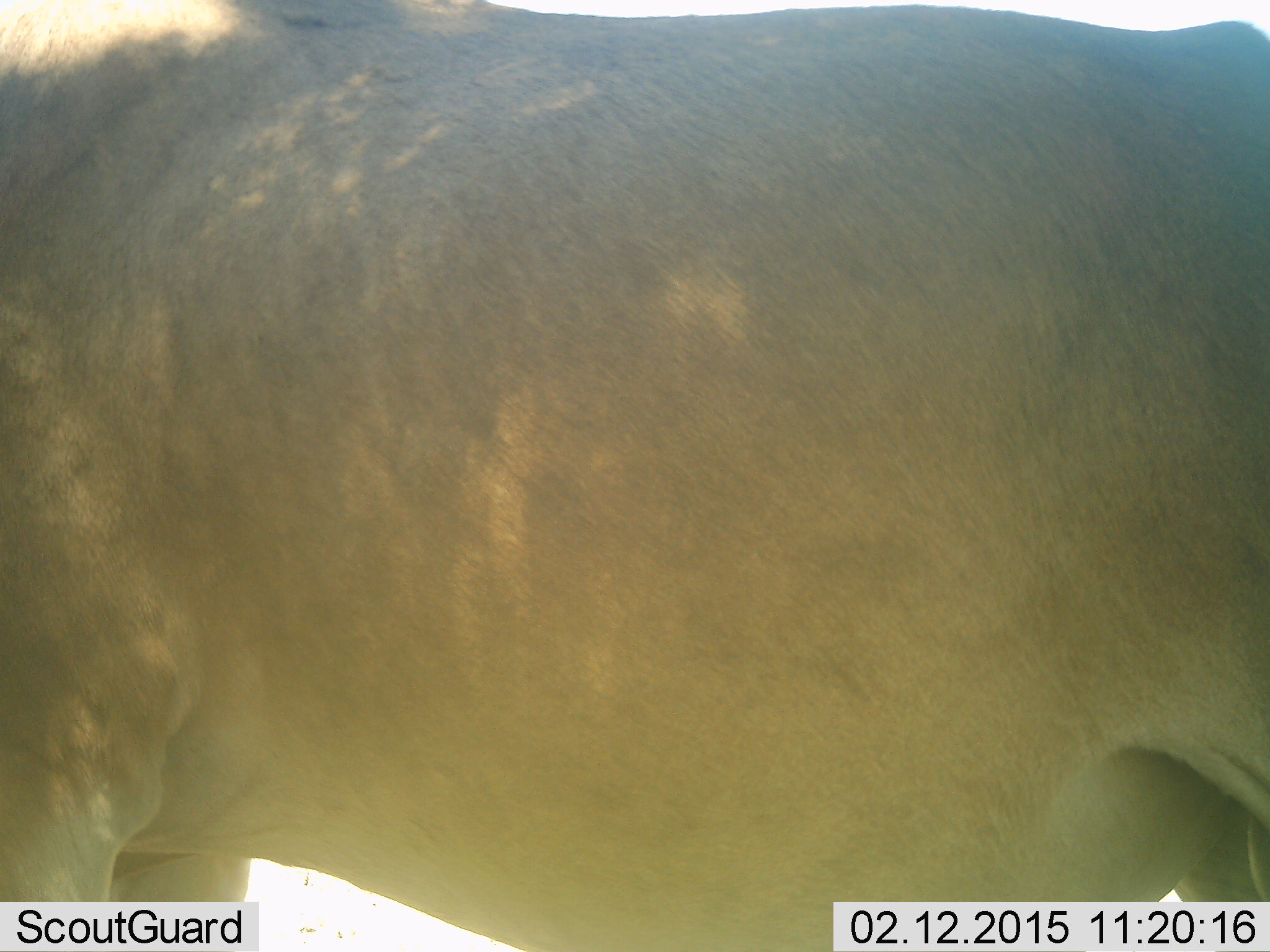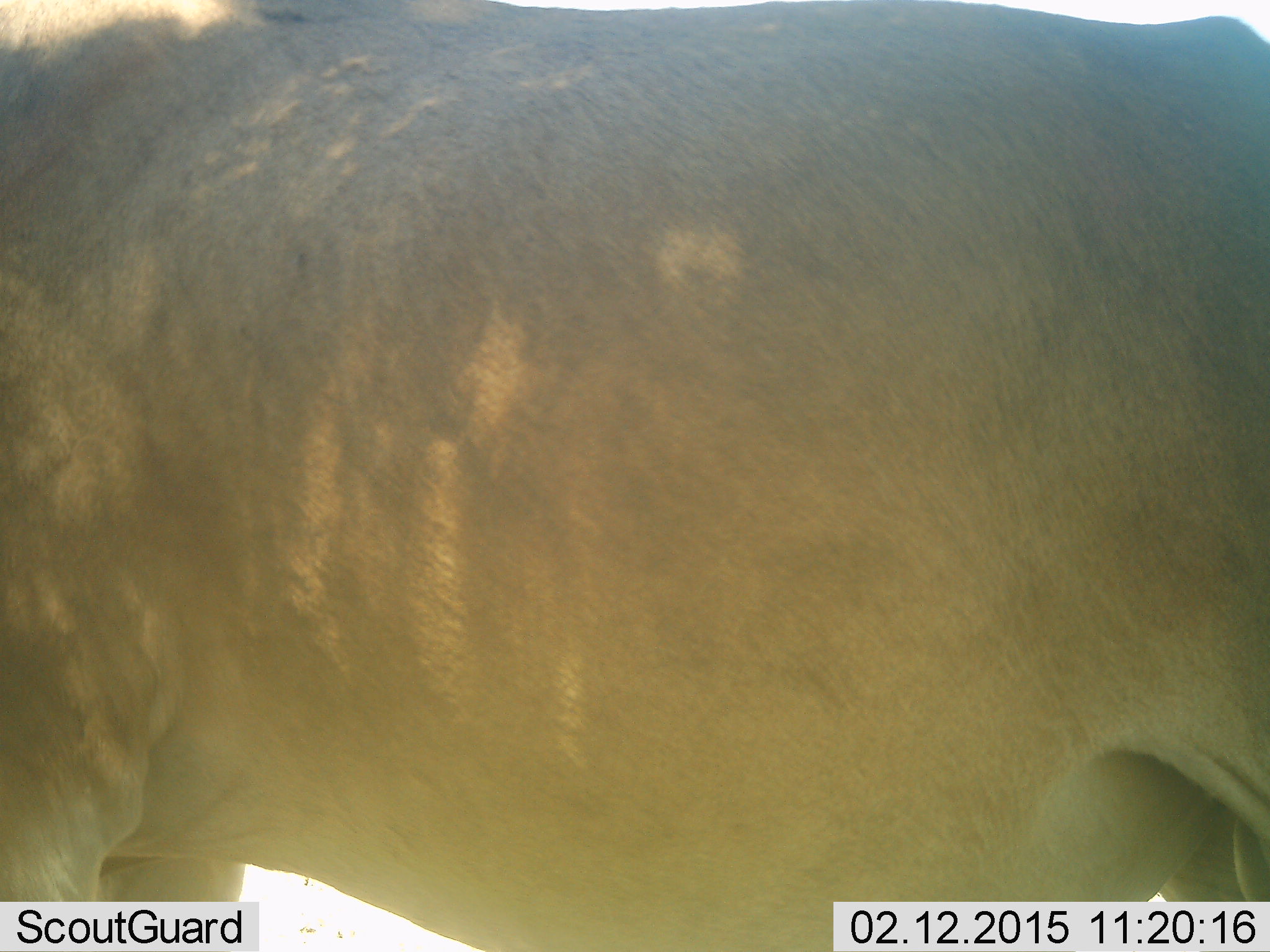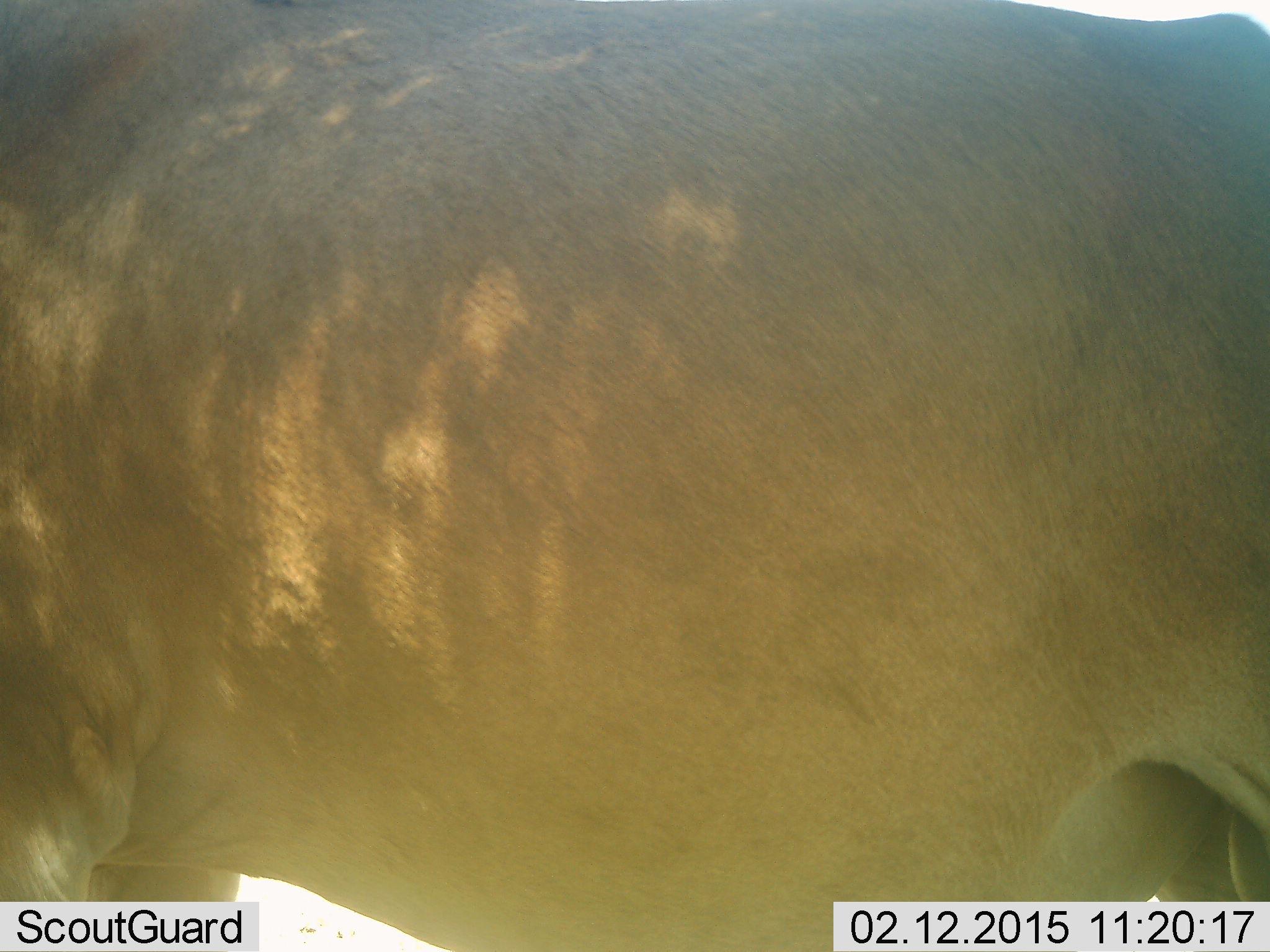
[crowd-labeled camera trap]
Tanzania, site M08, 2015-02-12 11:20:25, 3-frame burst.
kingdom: Animalia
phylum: Chordata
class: Mammalia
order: Carnivora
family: Felidae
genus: Panthera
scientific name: Panthera leo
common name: lion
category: lionfemale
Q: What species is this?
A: Lionfemale (lion) (Panthera leo).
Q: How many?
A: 1.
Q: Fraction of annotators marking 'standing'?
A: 86%.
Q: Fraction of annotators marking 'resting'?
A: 0%.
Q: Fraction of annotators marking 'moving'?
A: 14%.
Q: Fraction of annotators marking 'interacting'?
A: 0%.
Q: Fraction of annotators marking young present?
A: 0%.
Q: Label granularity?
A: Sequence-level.